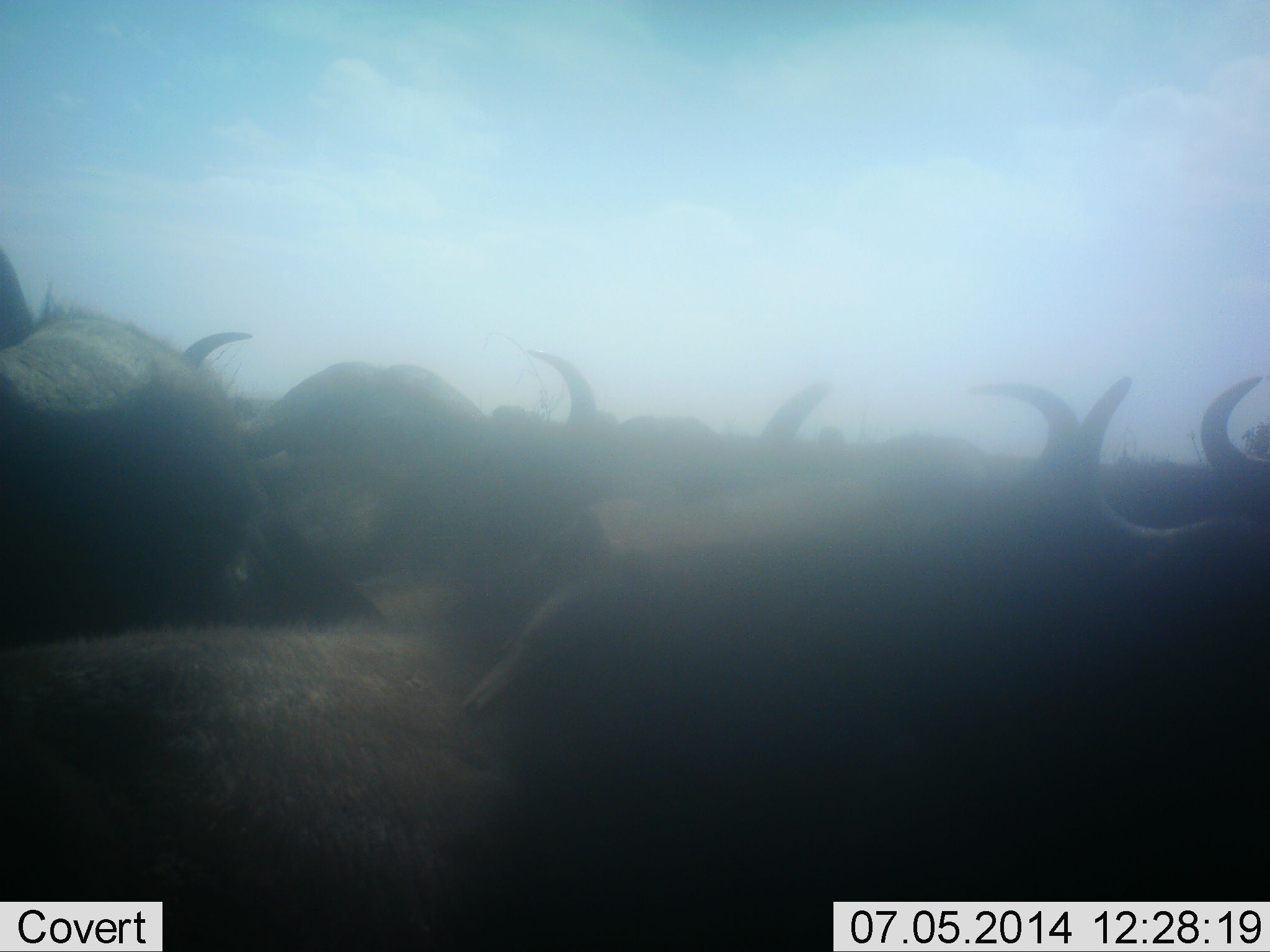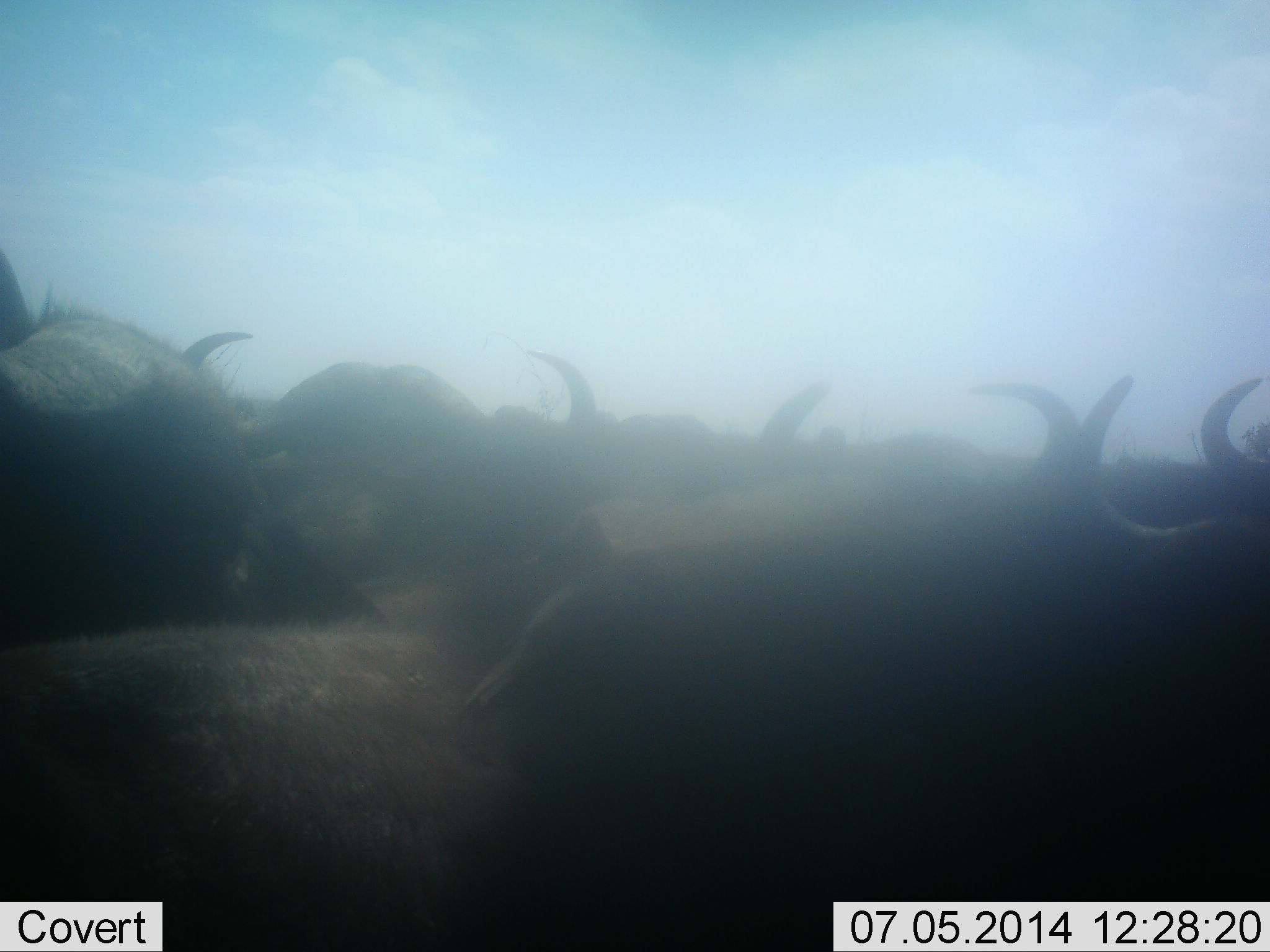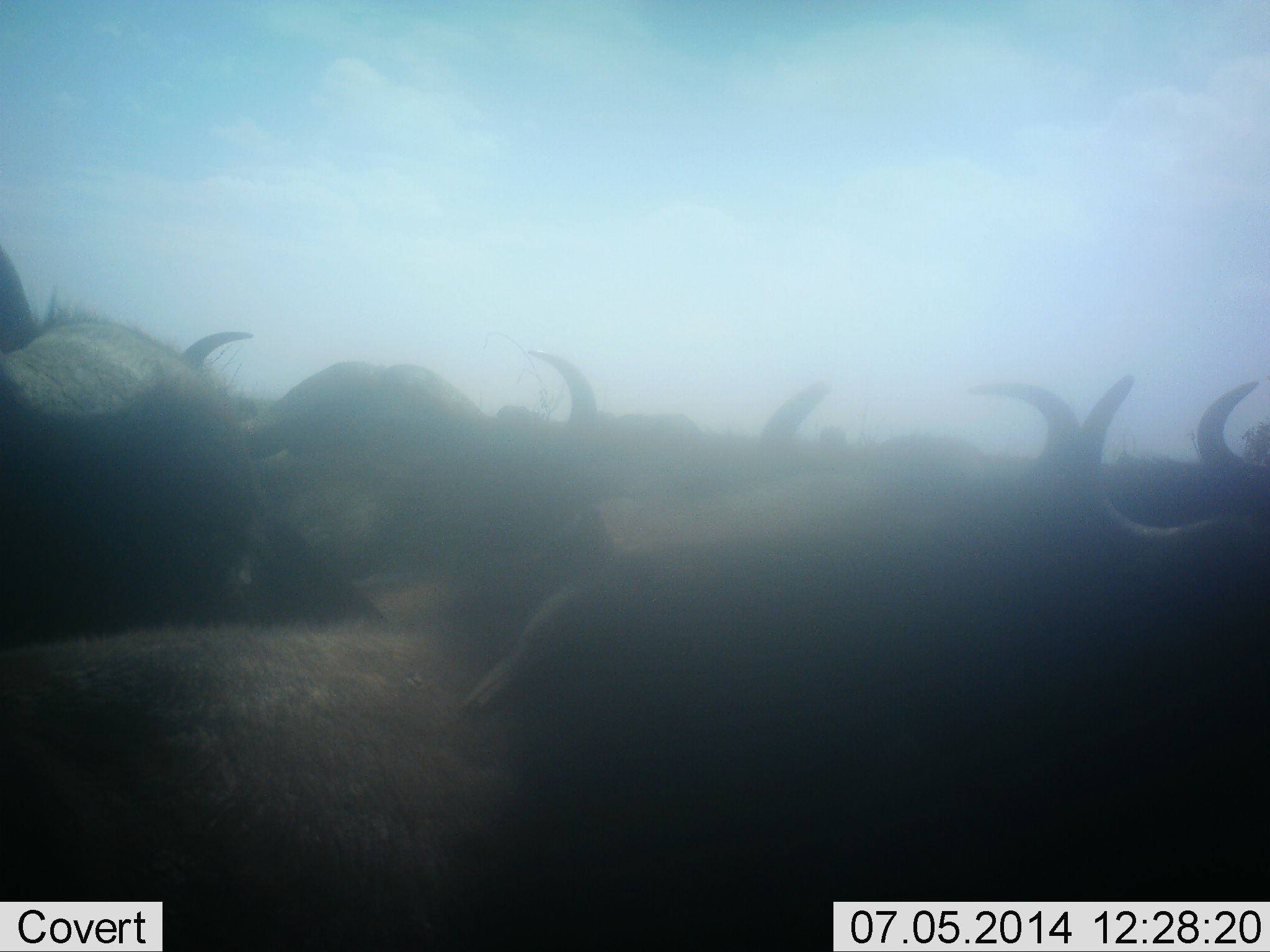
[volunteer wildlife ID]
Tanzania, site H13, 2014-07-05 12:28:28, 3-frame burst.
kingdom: Animalia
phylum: Chordata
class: Mammalia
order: Artiodactyla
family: Bovidae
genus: Syncerus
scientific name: Syncerus caffer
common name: cape buffalo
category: buffalo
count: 8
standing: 80%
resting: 30%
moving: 0%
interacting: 0%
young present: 0%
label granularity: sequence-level